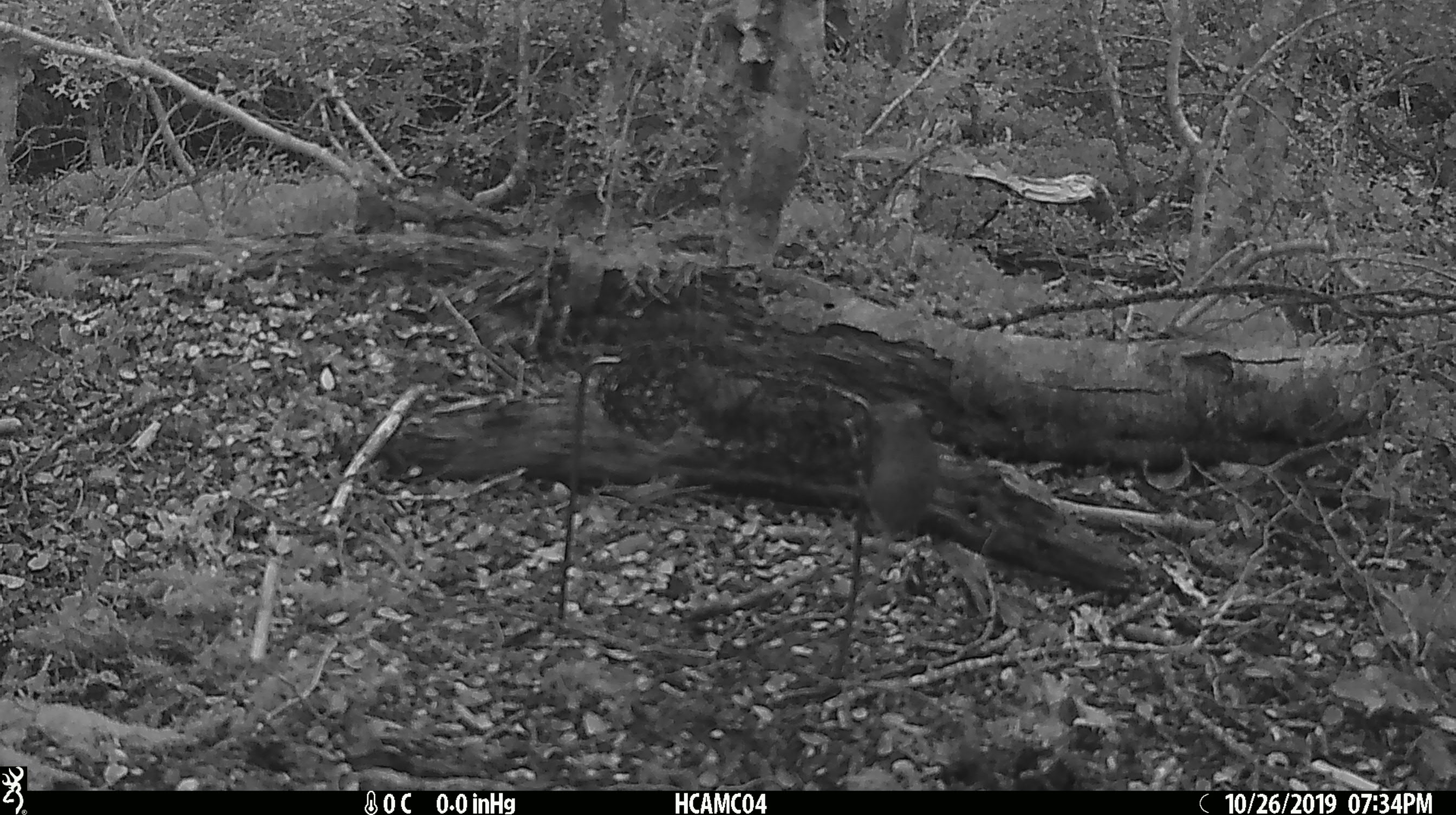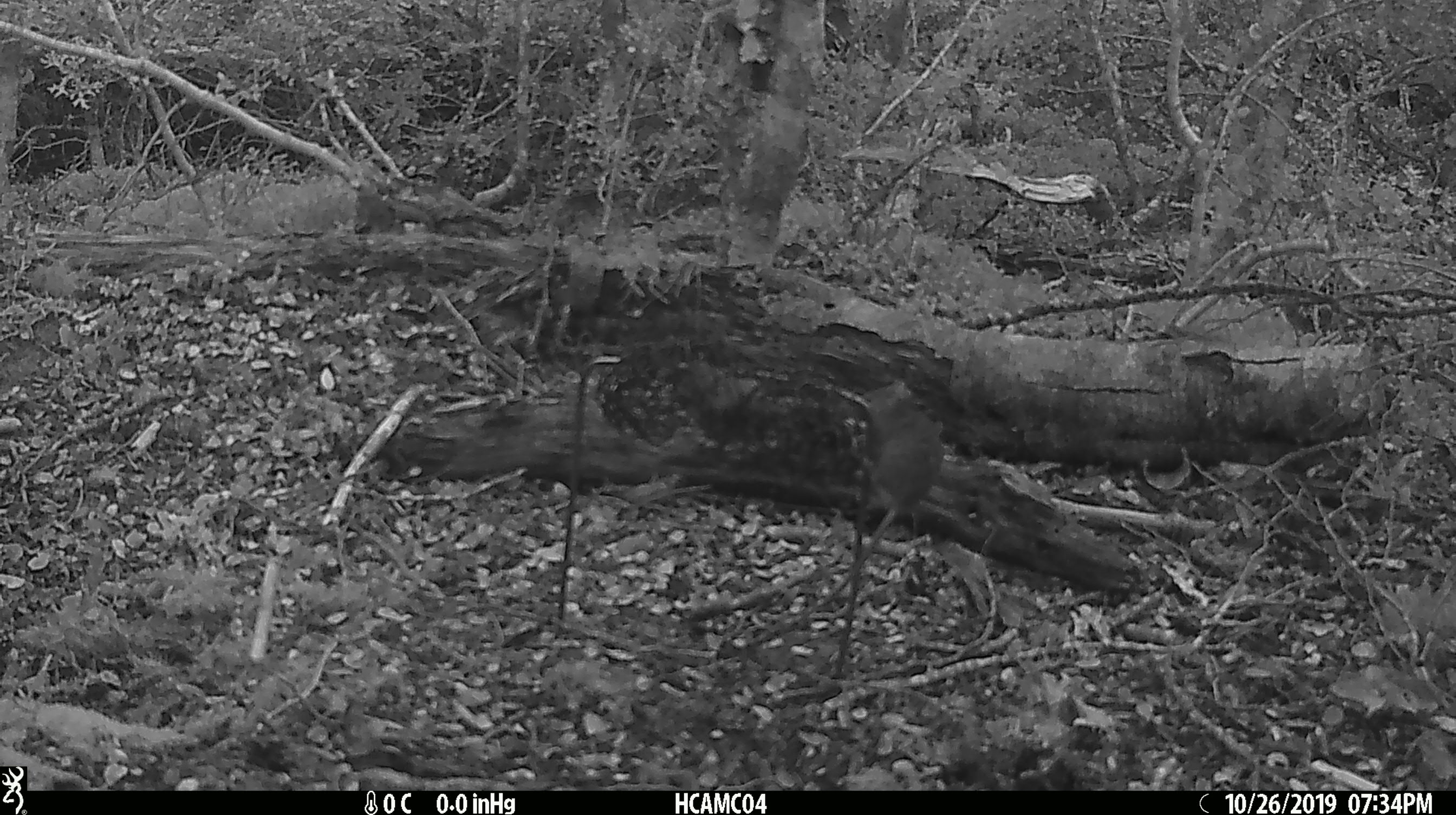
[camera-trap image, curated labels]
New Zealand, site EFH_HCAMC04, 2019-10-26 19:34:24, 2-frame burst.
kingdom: Animalia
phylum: Chordata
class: Mammalia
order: Rodentia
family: Muridae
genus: Mus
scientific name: Mus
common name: mouse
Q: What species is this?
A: Mouse (Mus).